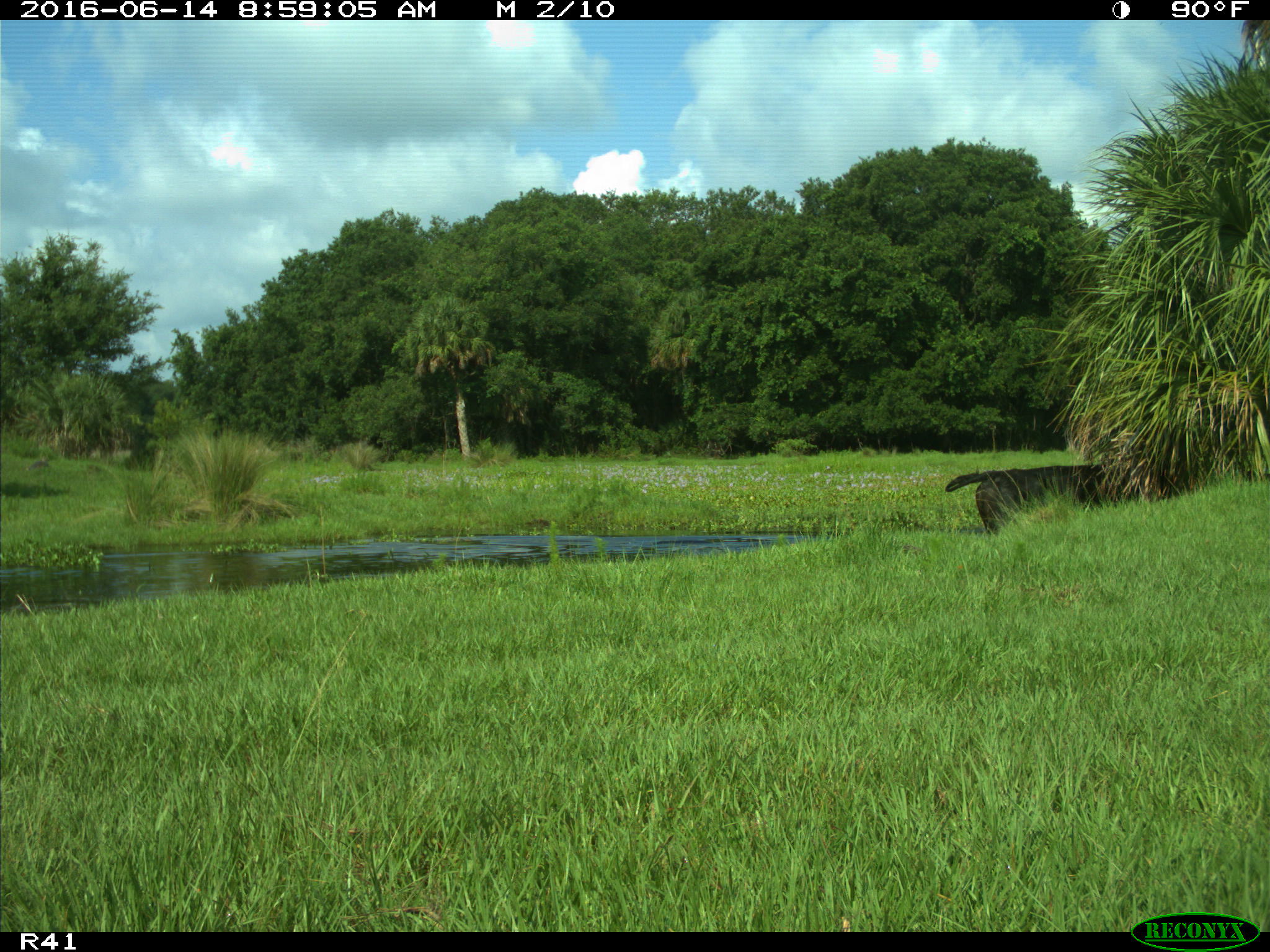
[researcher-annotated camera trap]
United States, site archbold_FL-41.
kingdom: Animalia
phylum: Chordata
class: Mammalia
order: Artiodactyla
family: Bovidae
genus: Bos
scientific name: Bos taurus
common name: domestic cow